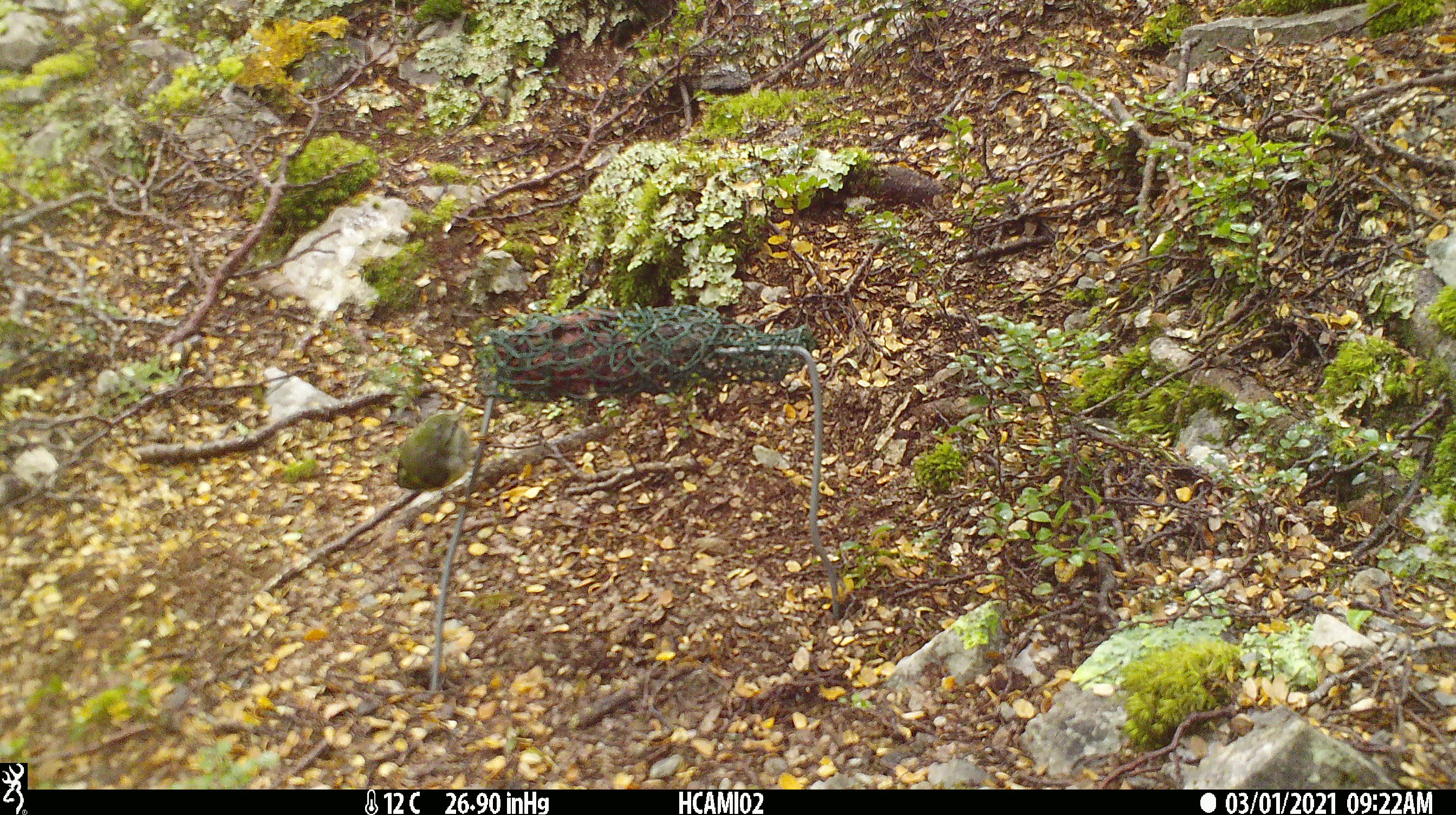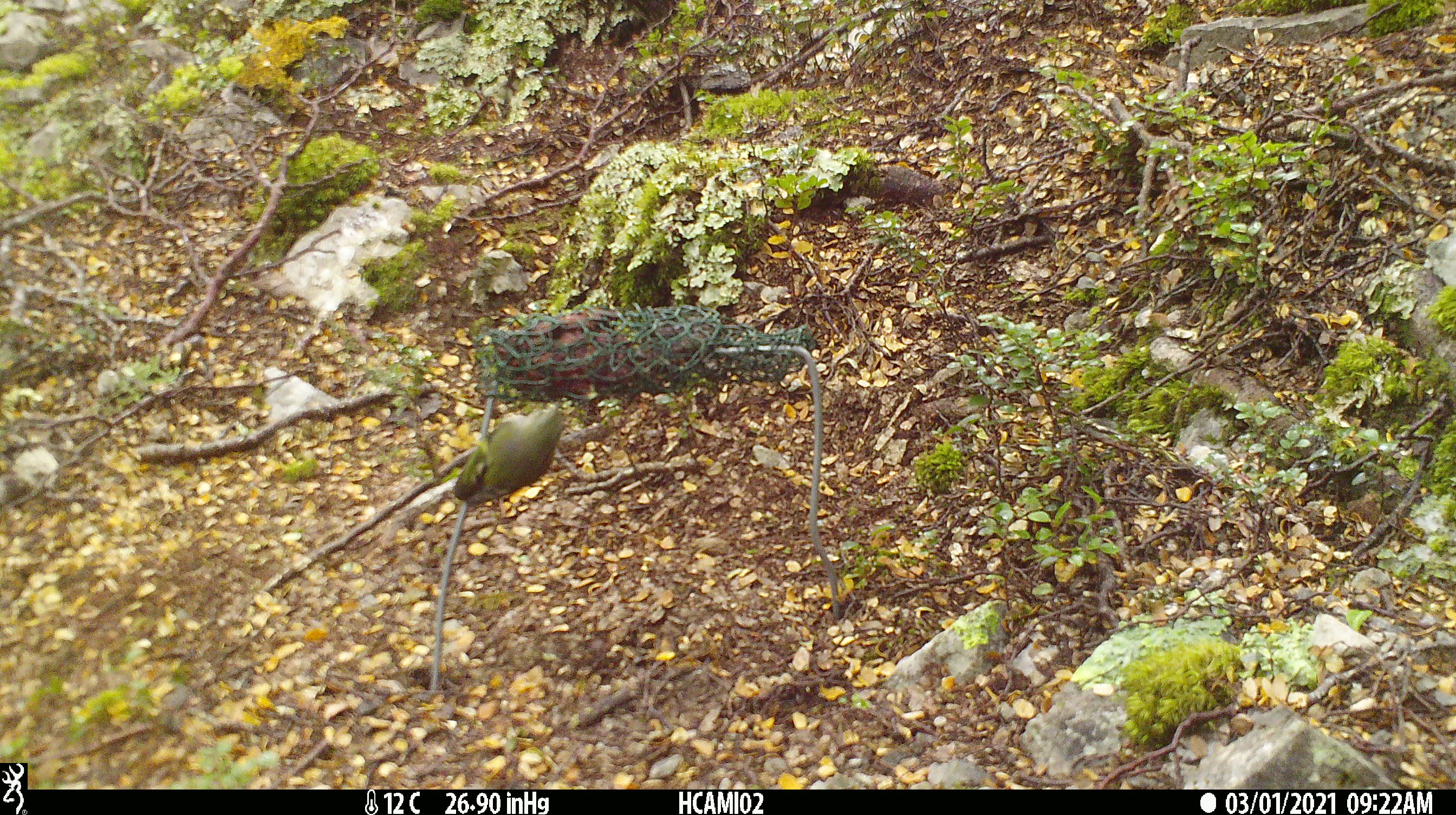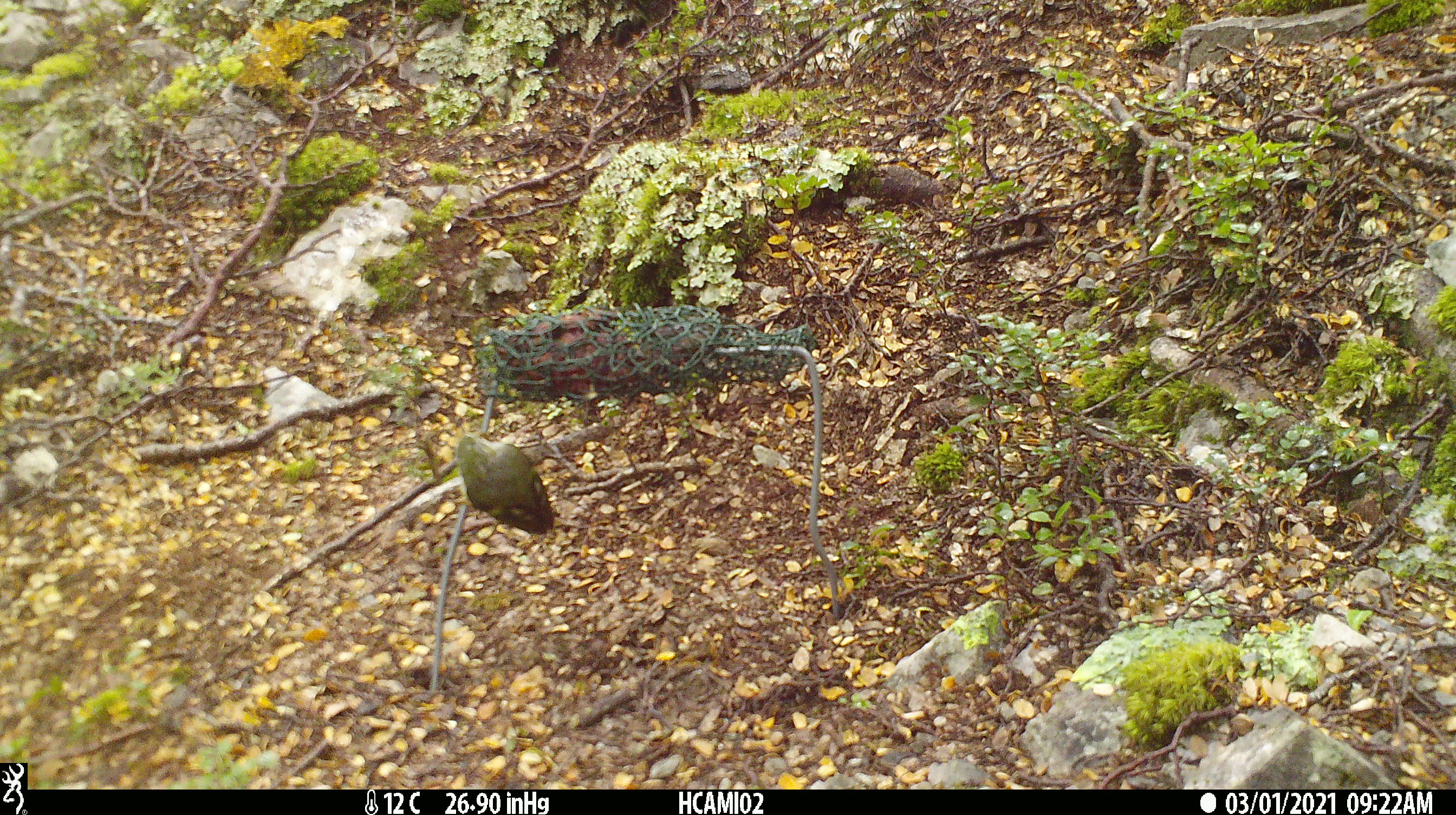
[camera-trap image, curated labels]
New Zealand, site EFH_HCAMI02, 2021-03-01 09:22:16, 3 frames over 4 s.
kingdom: Animalia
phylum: Chordata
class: Aves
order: Passeriformes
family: Acanthisittidae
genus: Acanthisitta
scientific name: Acanthisitta chloris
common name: rifleman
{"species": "rifleman (Acanthisitta chloris)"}